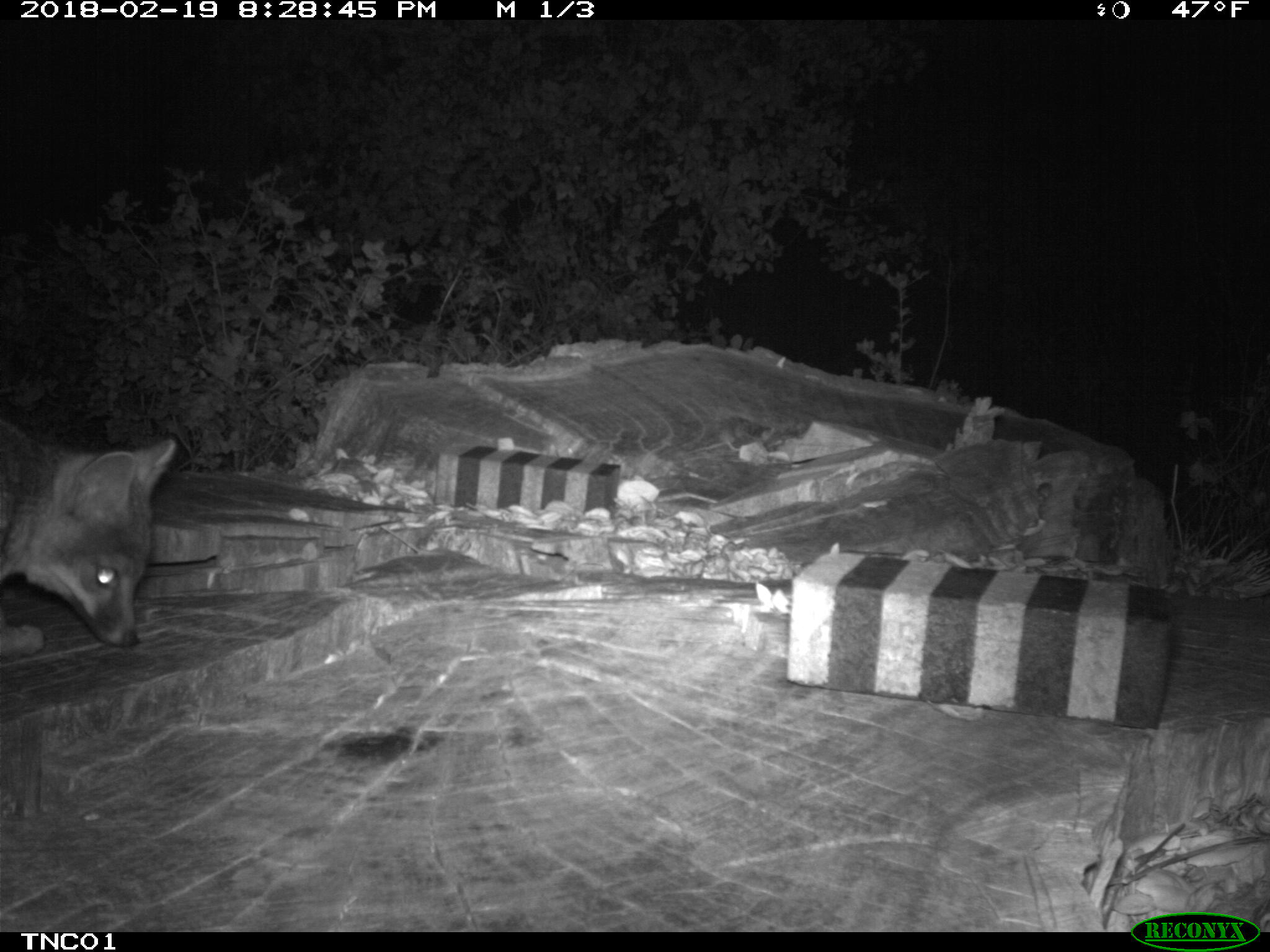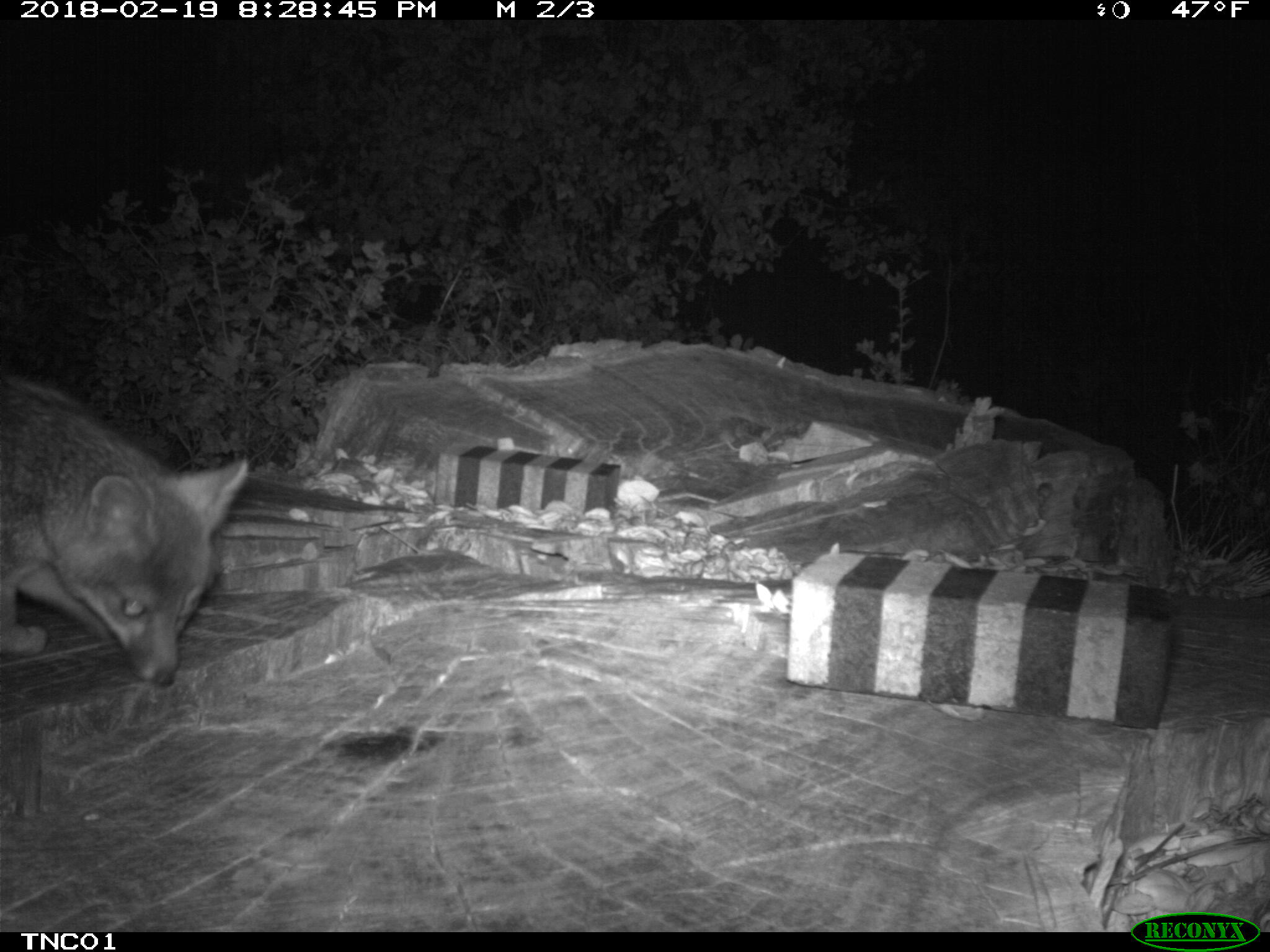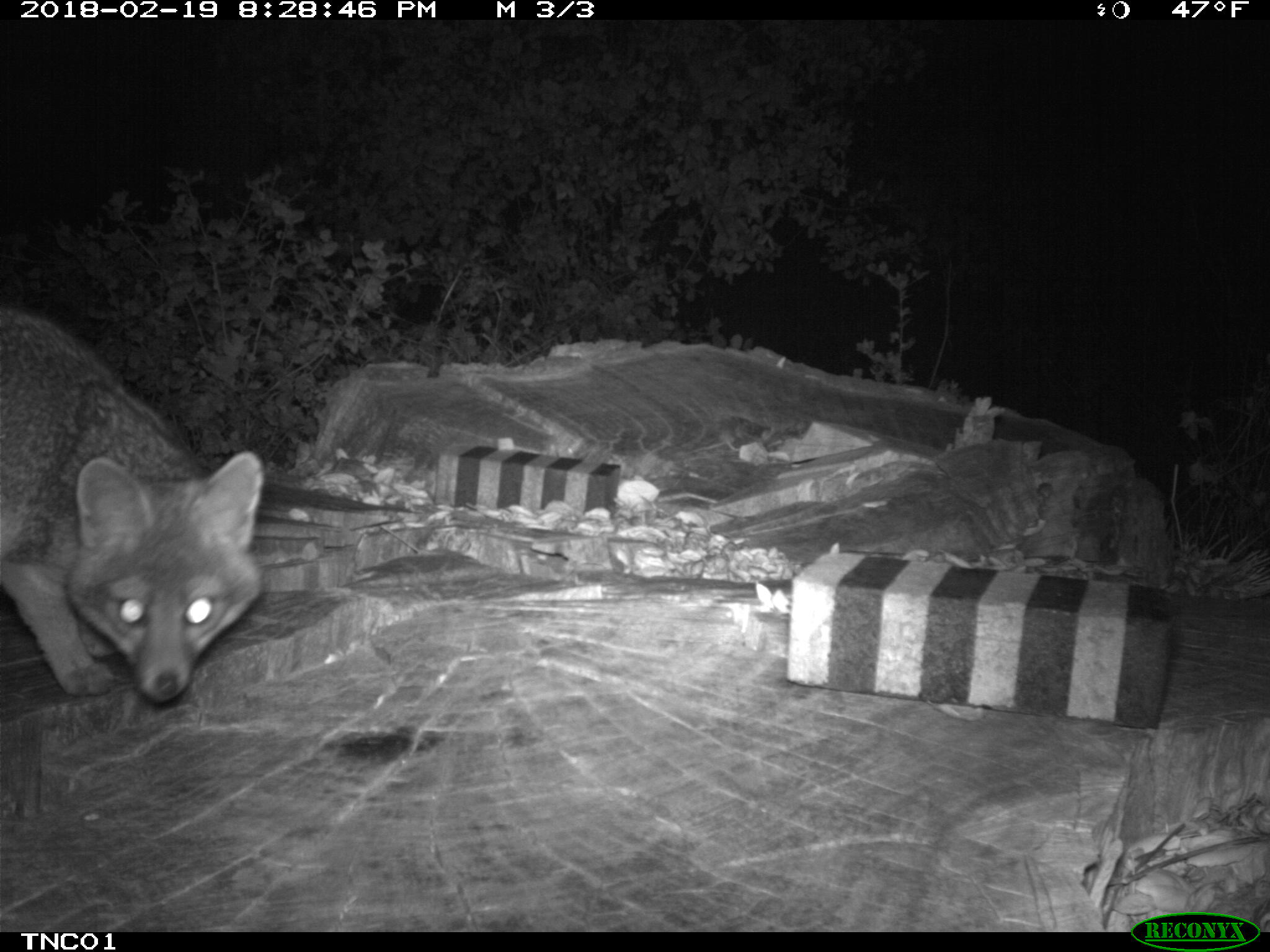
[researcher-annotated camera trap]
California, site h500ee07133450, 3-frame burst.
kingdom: Animalia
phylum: Chordata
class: Mammalia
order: Carnivora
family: Canidae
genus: Urocyon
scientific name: Urocyon littoralis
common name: island fox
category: fox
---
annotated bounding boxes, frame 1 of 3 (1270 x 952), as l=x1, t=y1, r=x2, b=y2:
fox: l=0, t=418, r=176, b=657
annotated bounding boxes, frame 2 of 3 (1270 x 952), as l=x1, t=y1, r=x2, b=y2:
fox: l=0, t=368, r=247, b=686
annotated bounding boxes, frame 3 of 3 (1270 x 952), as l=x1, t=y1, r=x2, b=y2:
fox: l=0, t=301, r=265, b=705